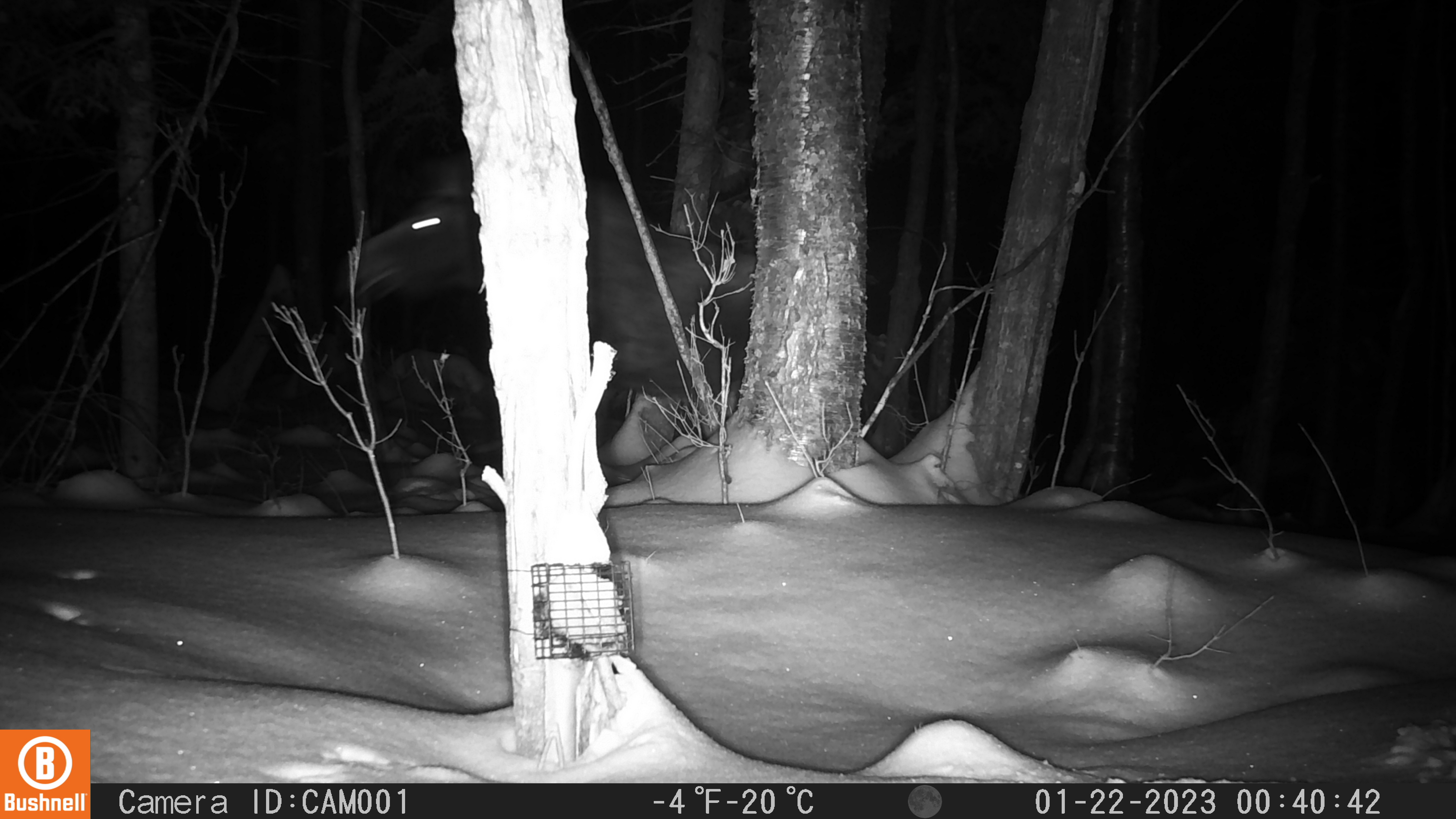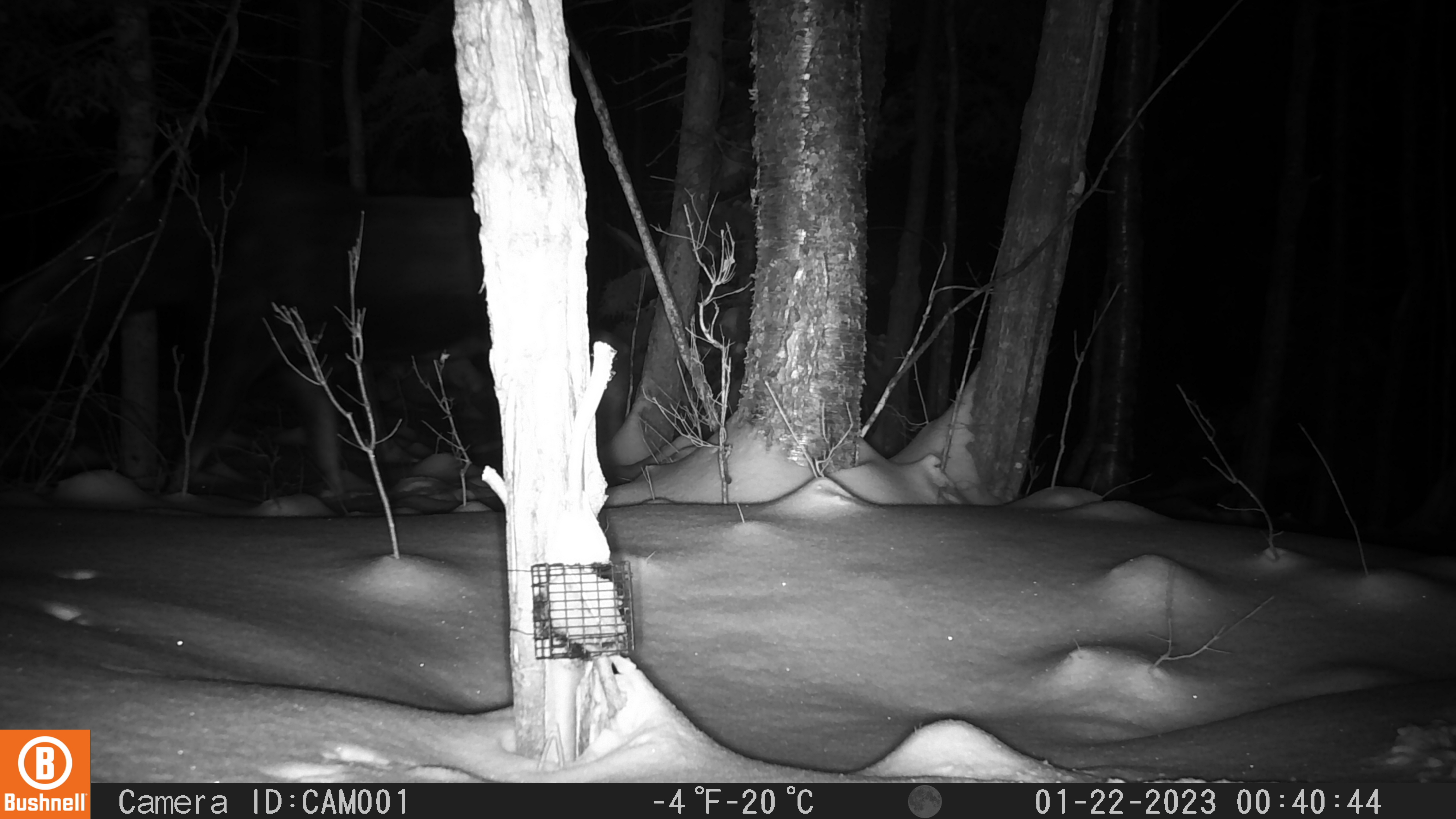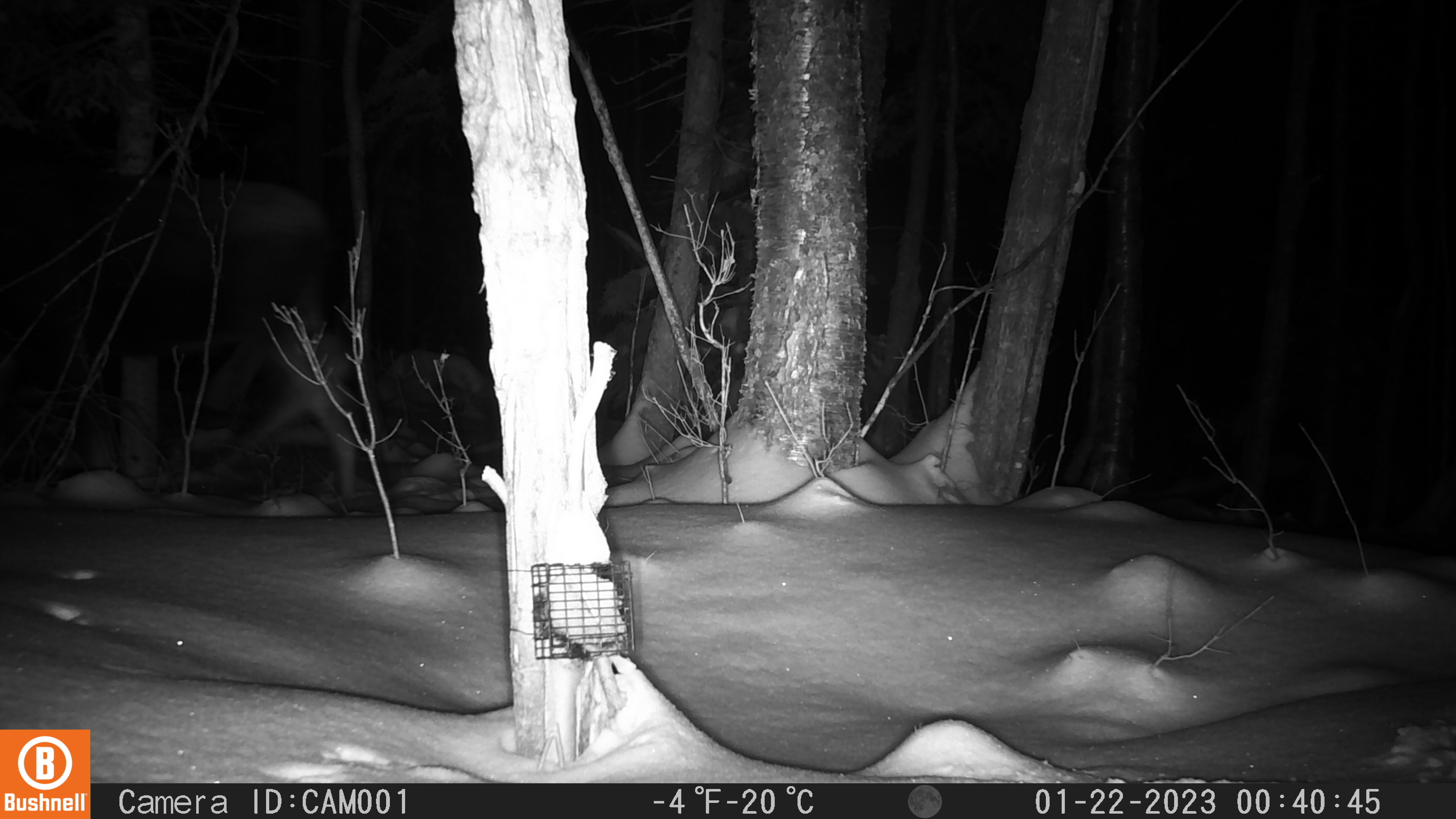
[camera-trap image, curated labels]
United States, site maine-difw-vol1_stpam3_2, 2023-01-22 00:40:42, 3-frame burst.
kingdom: Animalia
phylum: Chordata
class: Mammalia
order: Artiodactyla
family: Cervidae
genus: Alces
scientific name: Alces alces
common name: moose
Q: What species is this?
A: Moose (Alces alces).